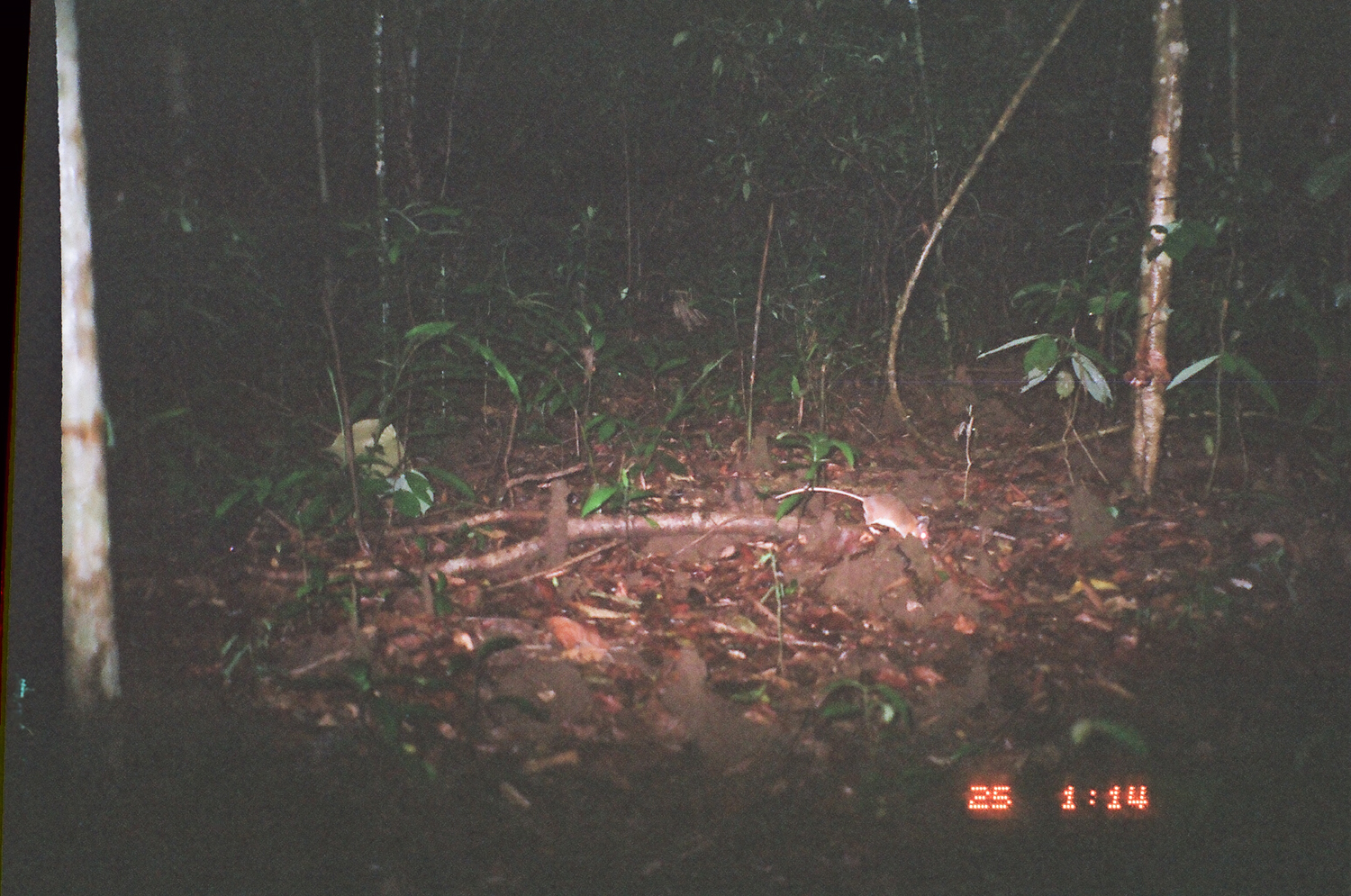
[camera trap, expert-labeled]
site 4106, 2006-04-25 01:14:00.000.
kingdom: Animalia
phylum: Chordata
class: Mammalia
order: Rodentia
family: Muridae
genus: Rattus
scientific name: Rattus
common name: rodent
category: unknown rat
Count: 1.